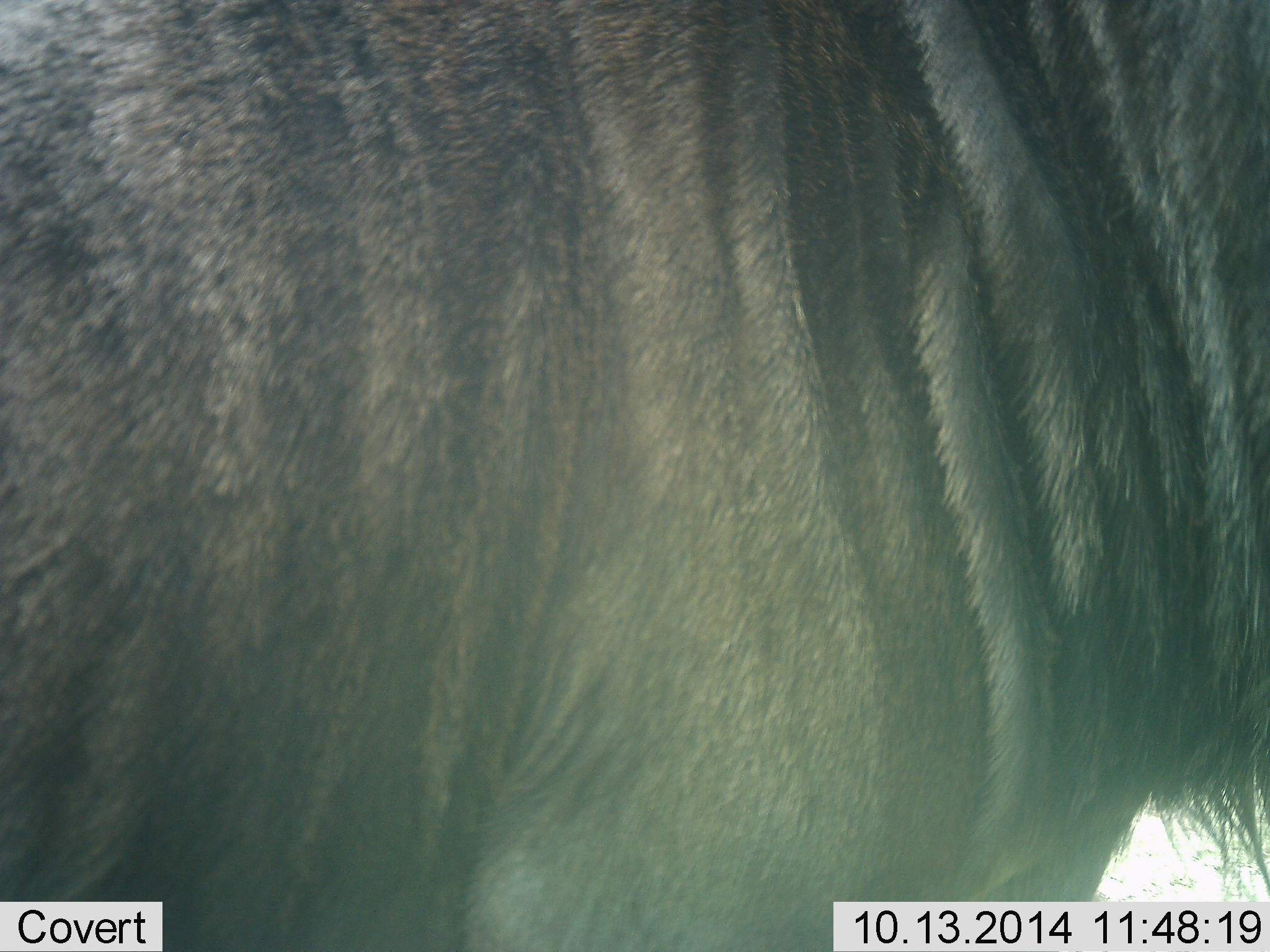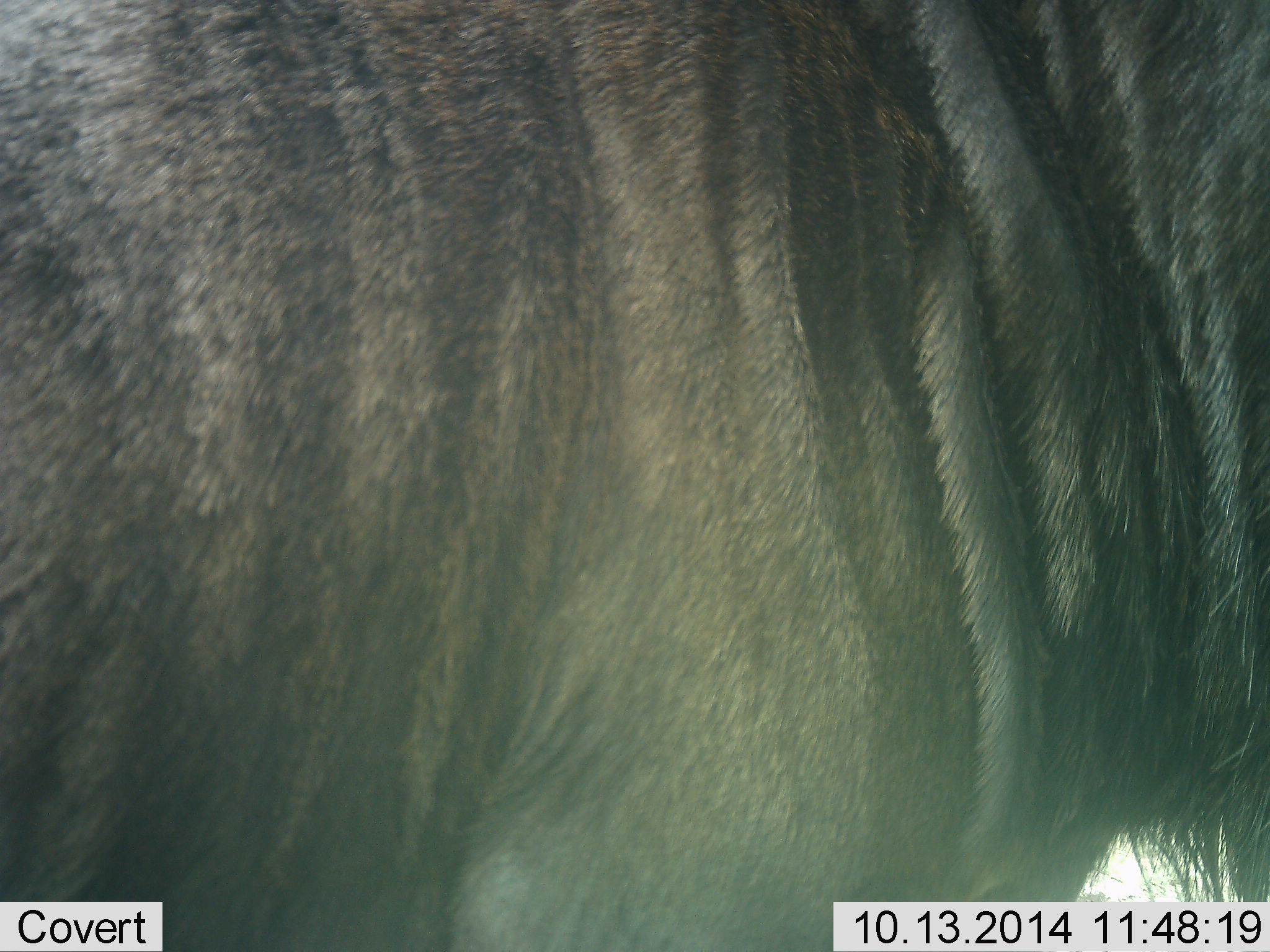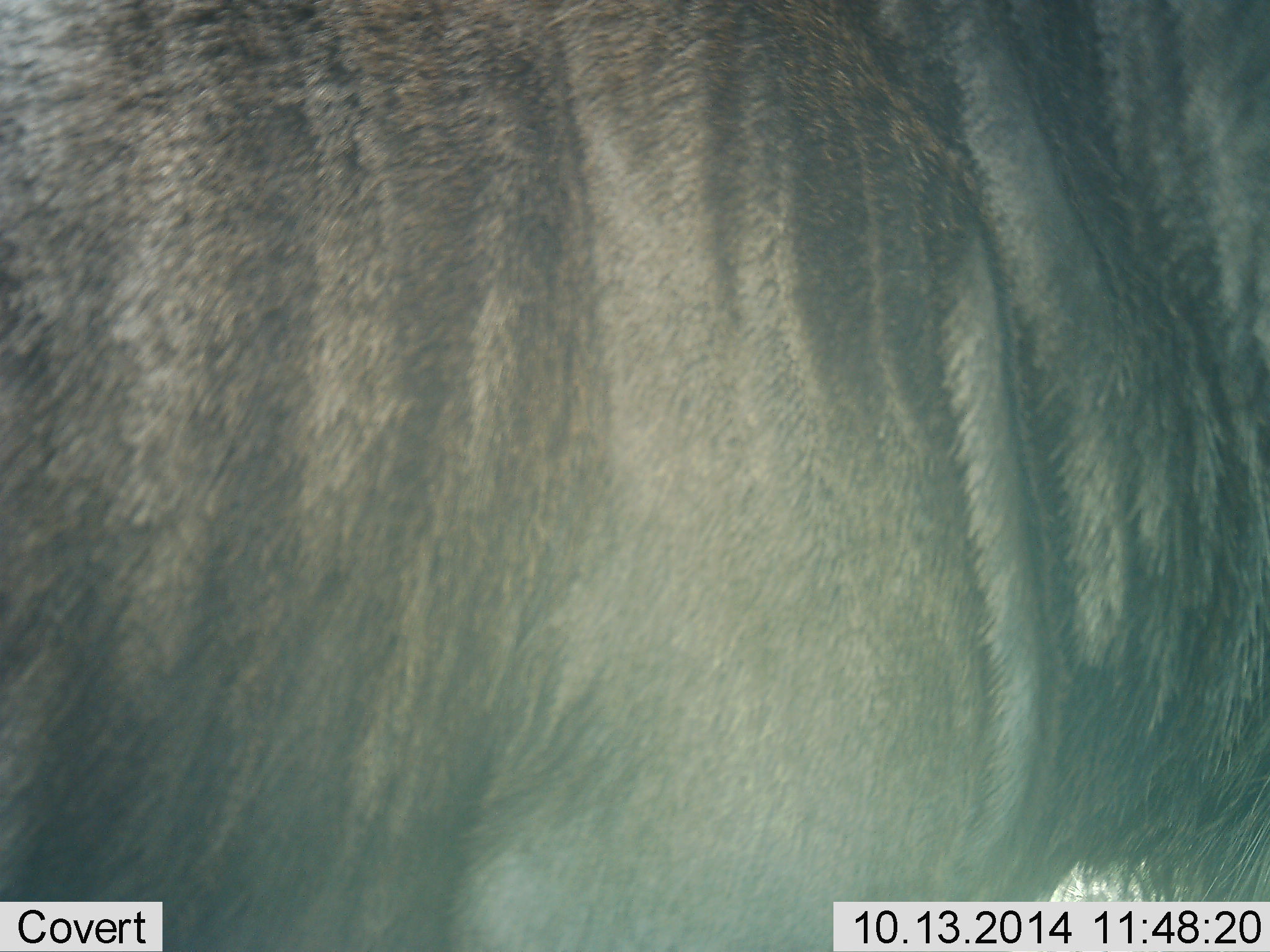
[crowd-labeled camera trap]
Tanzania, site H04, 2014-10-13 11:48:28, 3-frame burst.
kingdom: Animalia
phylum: Chordata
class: Mammalia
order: Artiodactyla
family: Bovidae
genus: Connochaetes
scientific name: Connochaetes taurinus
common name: blue wildebeest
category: wildebeest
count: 1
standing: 90%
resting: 0%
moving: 10%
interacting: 0%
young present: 0%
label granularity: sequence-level